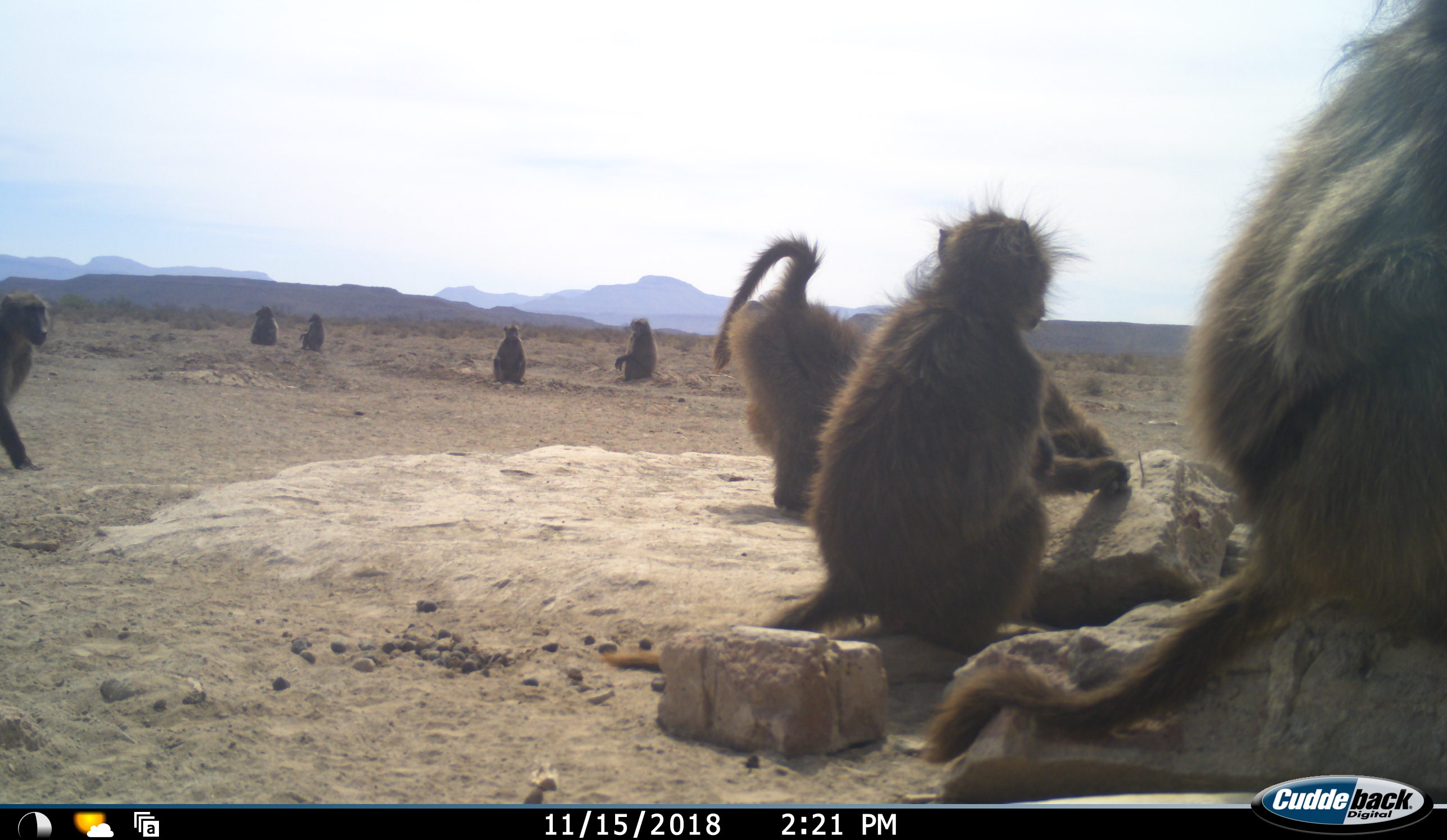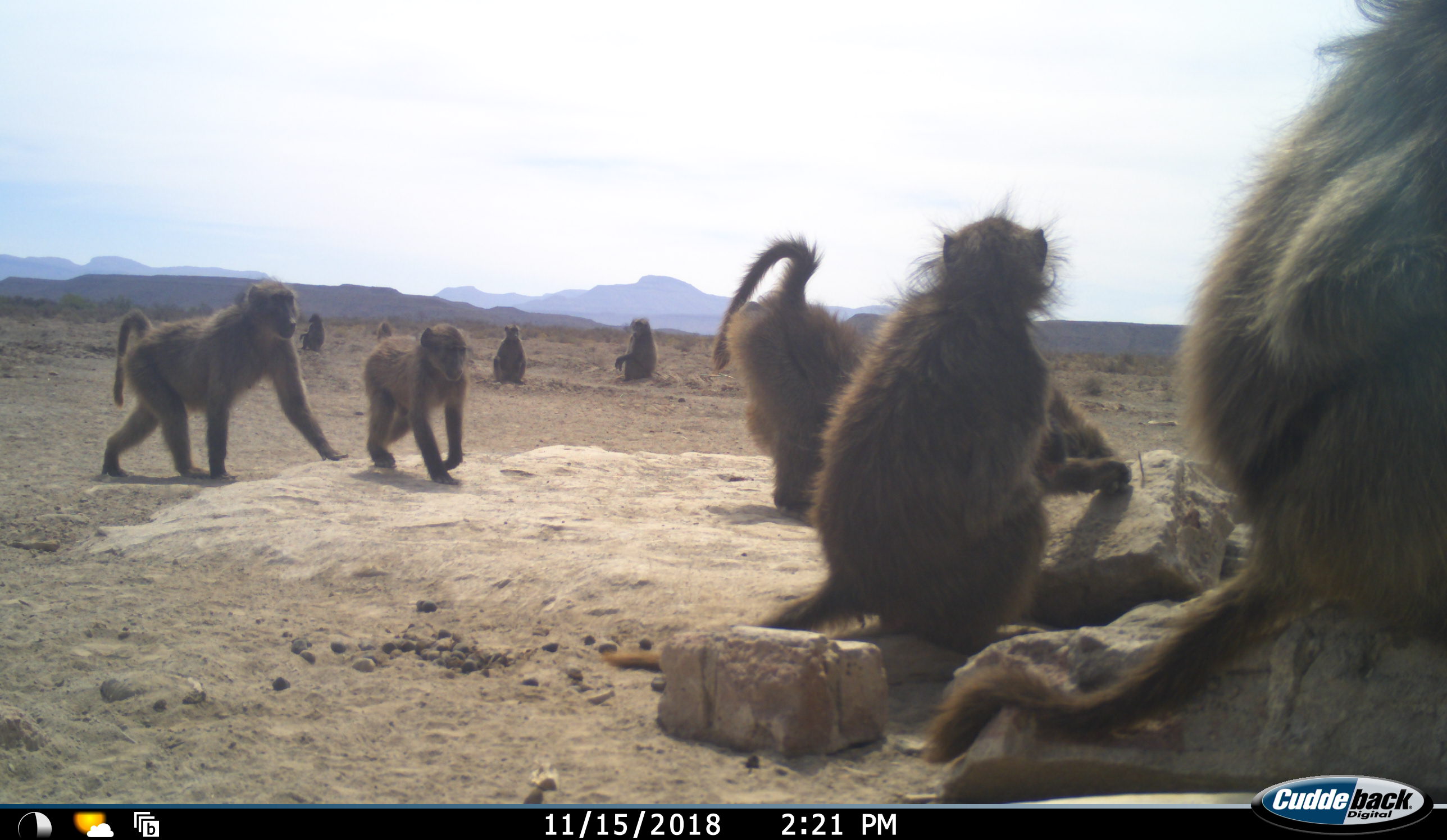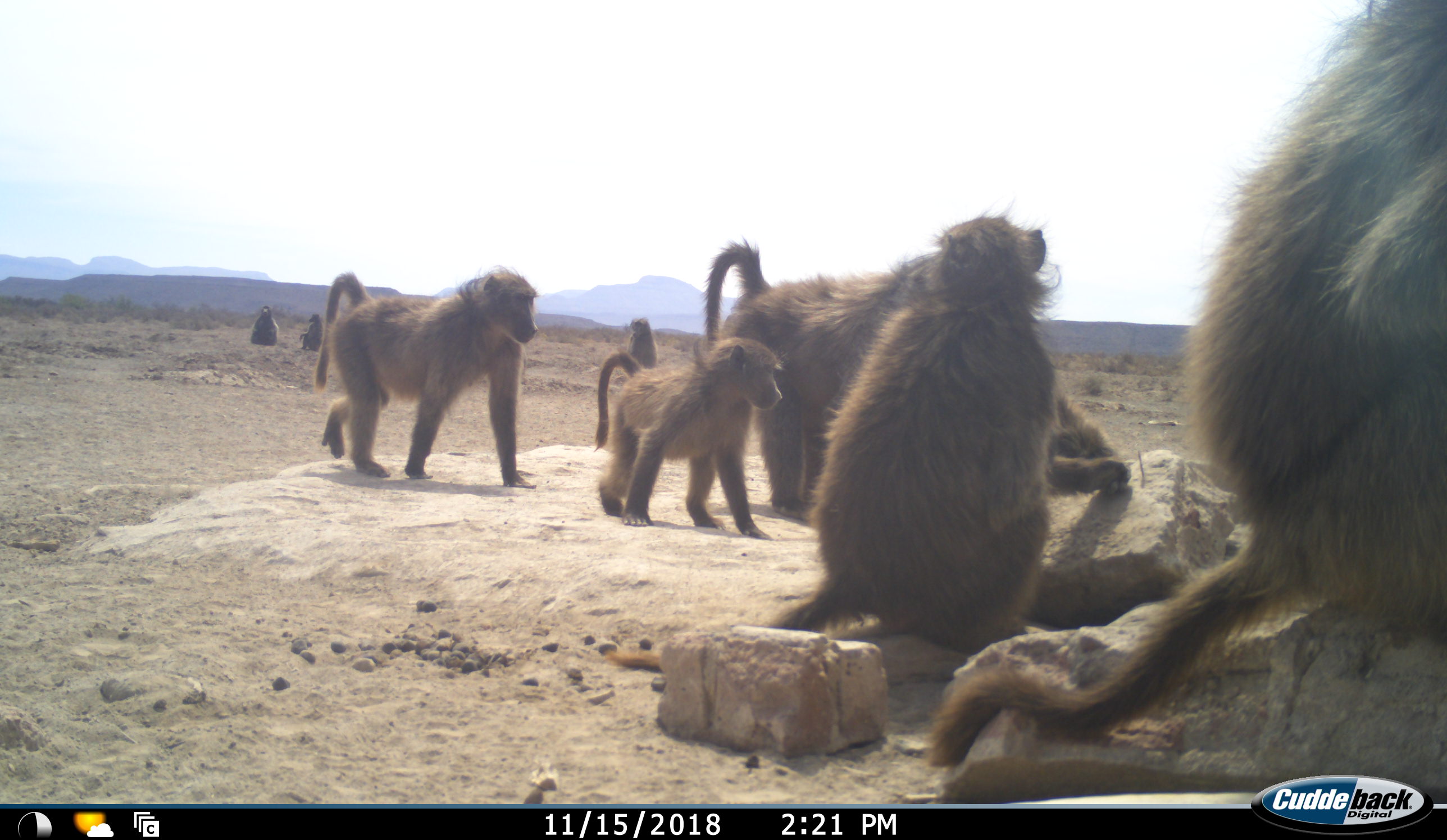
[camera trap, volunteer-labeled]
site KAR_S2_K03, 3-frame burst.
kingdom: Animalia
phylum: Chordata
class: Mammalia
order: Primates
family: Cercopithecidae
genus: Papio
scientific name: Papio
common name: baboon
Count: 10.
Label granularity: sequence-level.